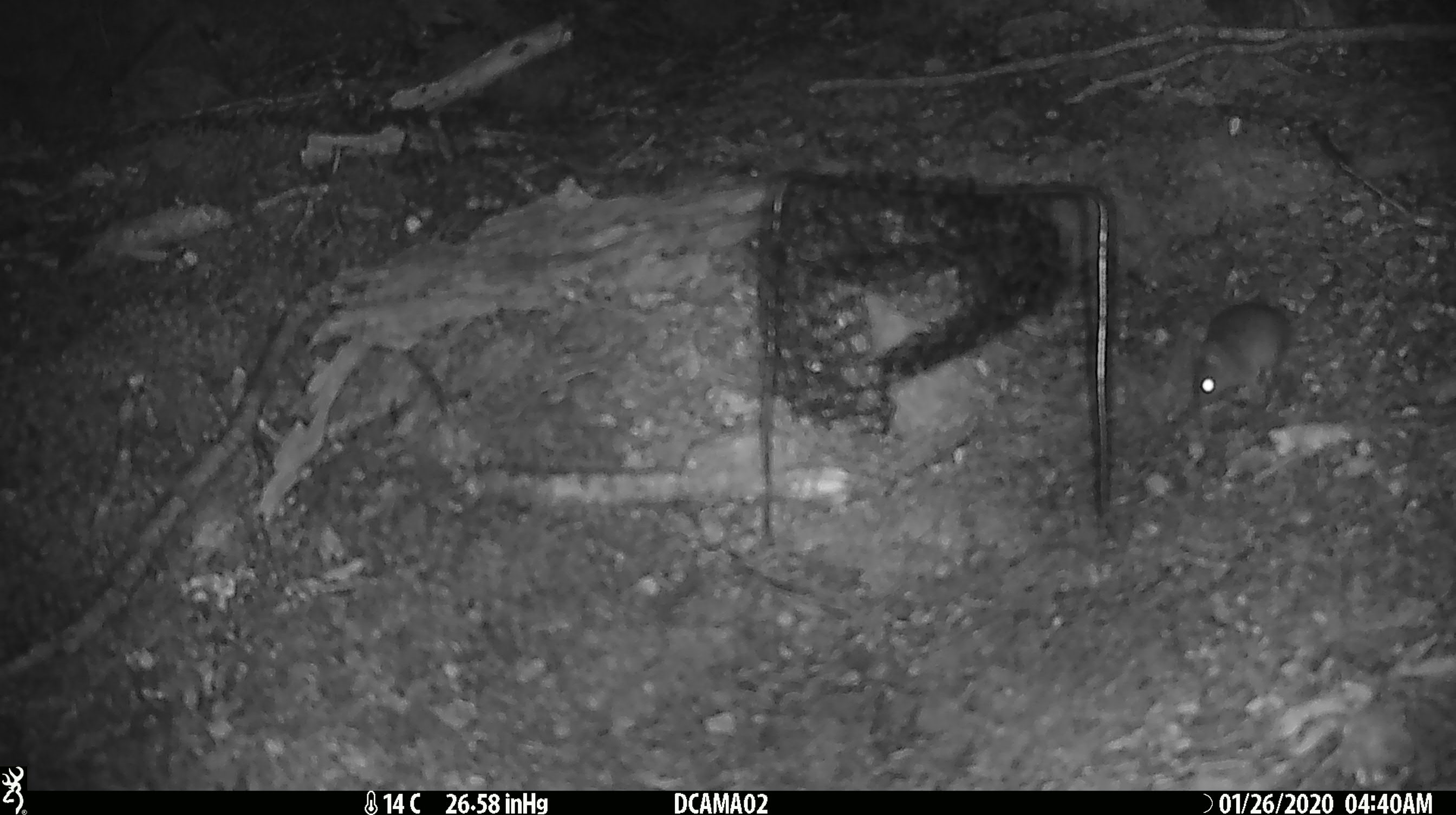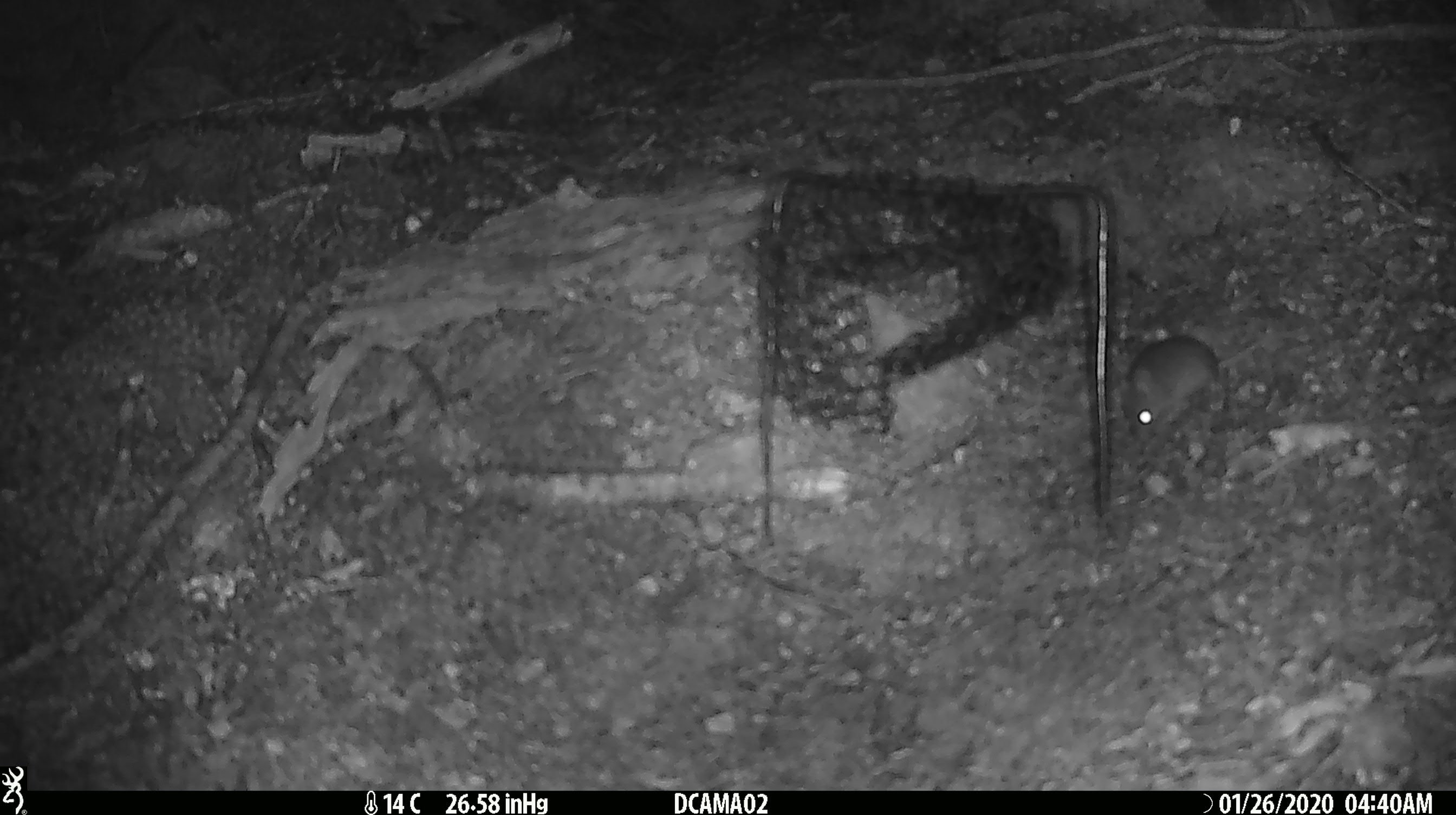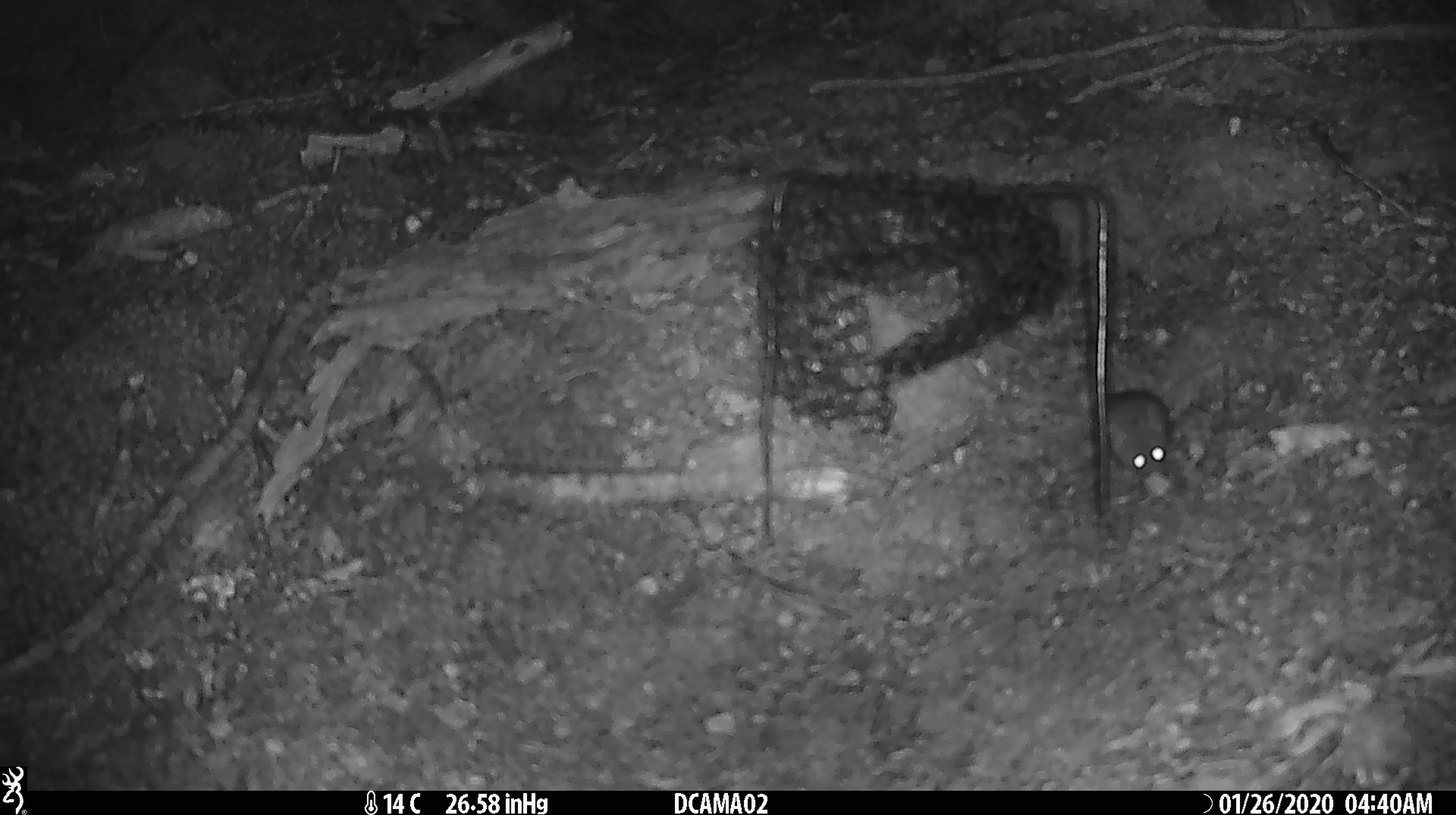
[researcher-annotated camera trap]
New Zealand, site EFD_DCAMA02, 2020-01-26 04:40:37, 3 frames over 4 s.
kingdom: Animalia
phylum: Chordata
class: Mammalia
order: Rodentia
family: Muridae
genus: Mus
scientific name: Mus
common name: mouse